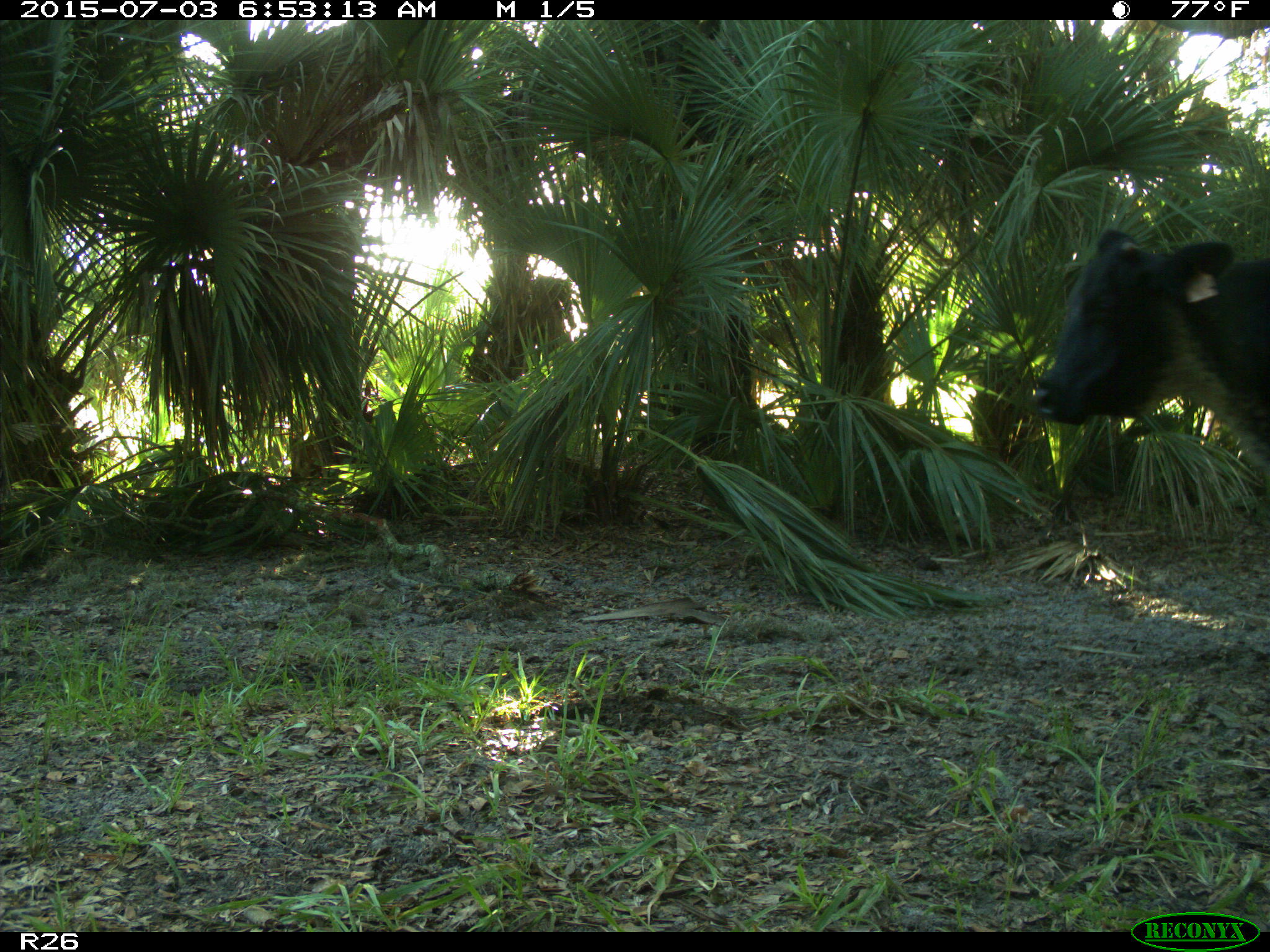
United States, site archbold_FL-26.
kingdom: Animalia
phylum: Chordata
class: Mammalia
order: Artiodactyla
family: Bovidae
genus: Bos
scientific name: Bos taurus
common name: domestic cow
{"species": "Bos taurus (domestic cow)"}